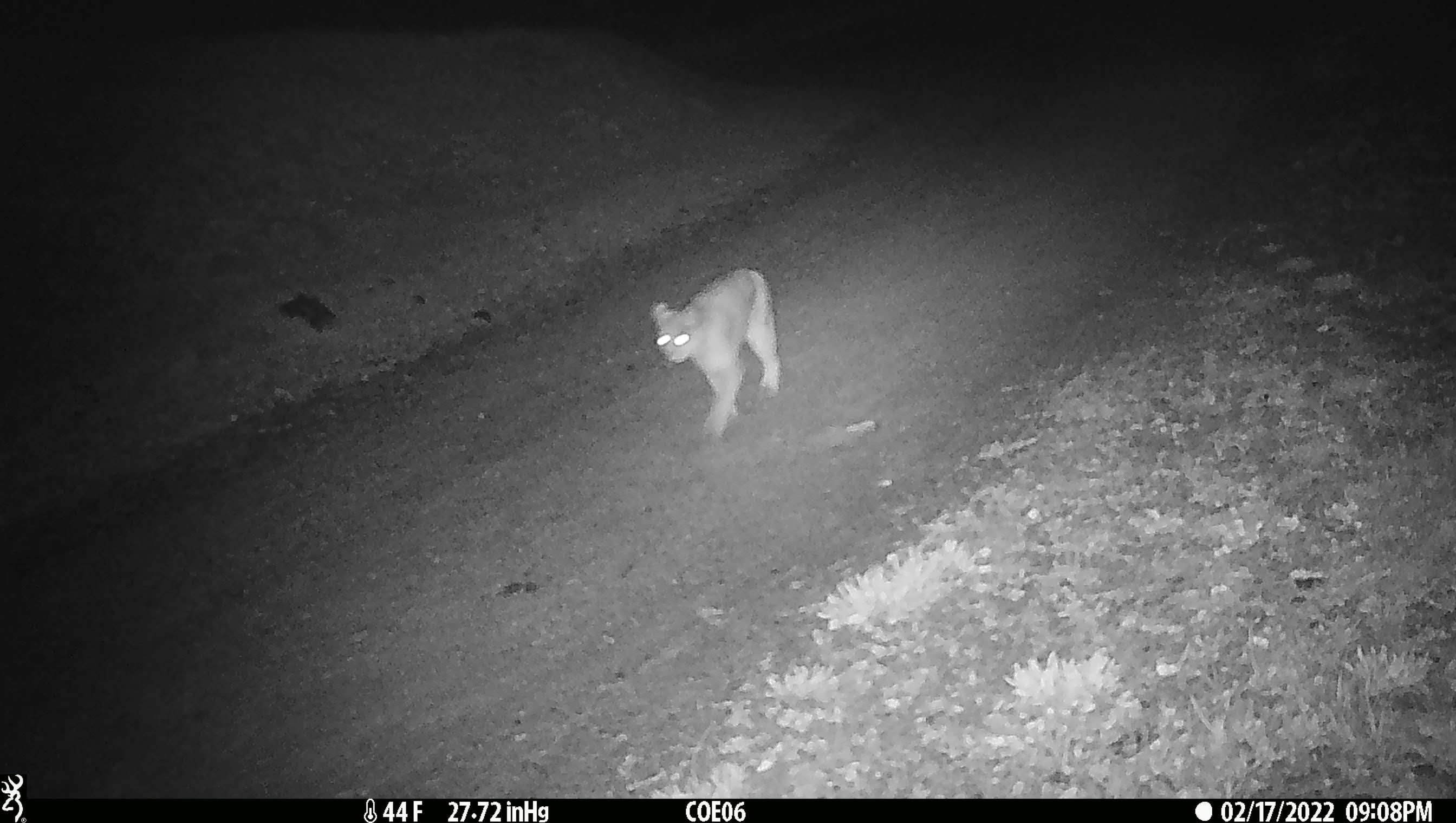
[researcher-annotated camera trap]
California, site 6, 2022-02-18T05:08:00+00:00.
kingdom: Animalia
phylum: Chordata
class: Mammalia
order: Carnivora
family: Felidae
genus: Puma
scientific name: Puma concolor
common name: puma